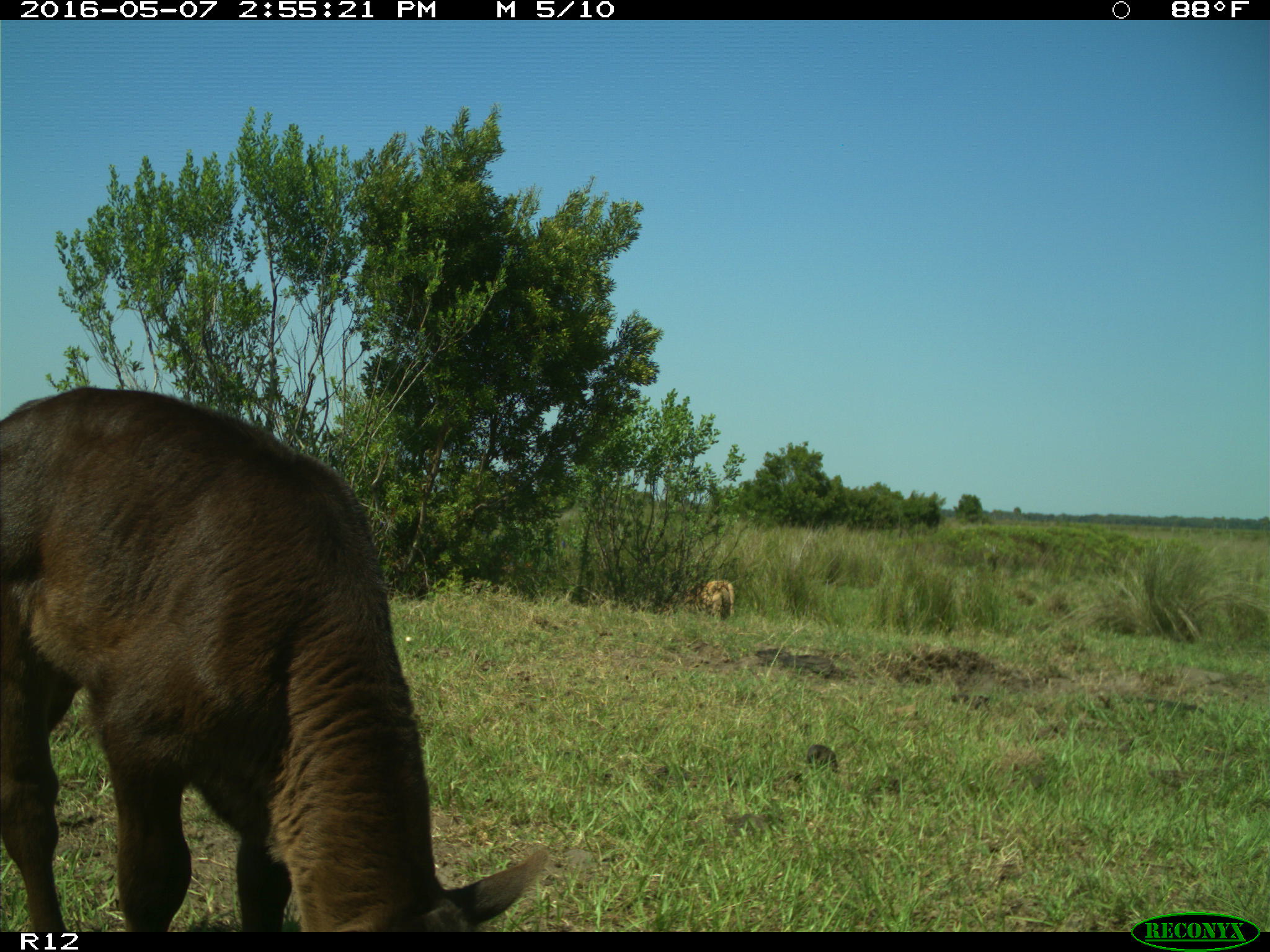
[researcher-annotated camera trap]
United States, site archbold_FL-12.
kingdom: Animalia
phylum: Chordata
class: Mammalia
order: Artiodactyla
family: Bovidae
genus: Bos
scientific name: Bos taurus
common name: domestic cow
Bos taurus (domestic cow).